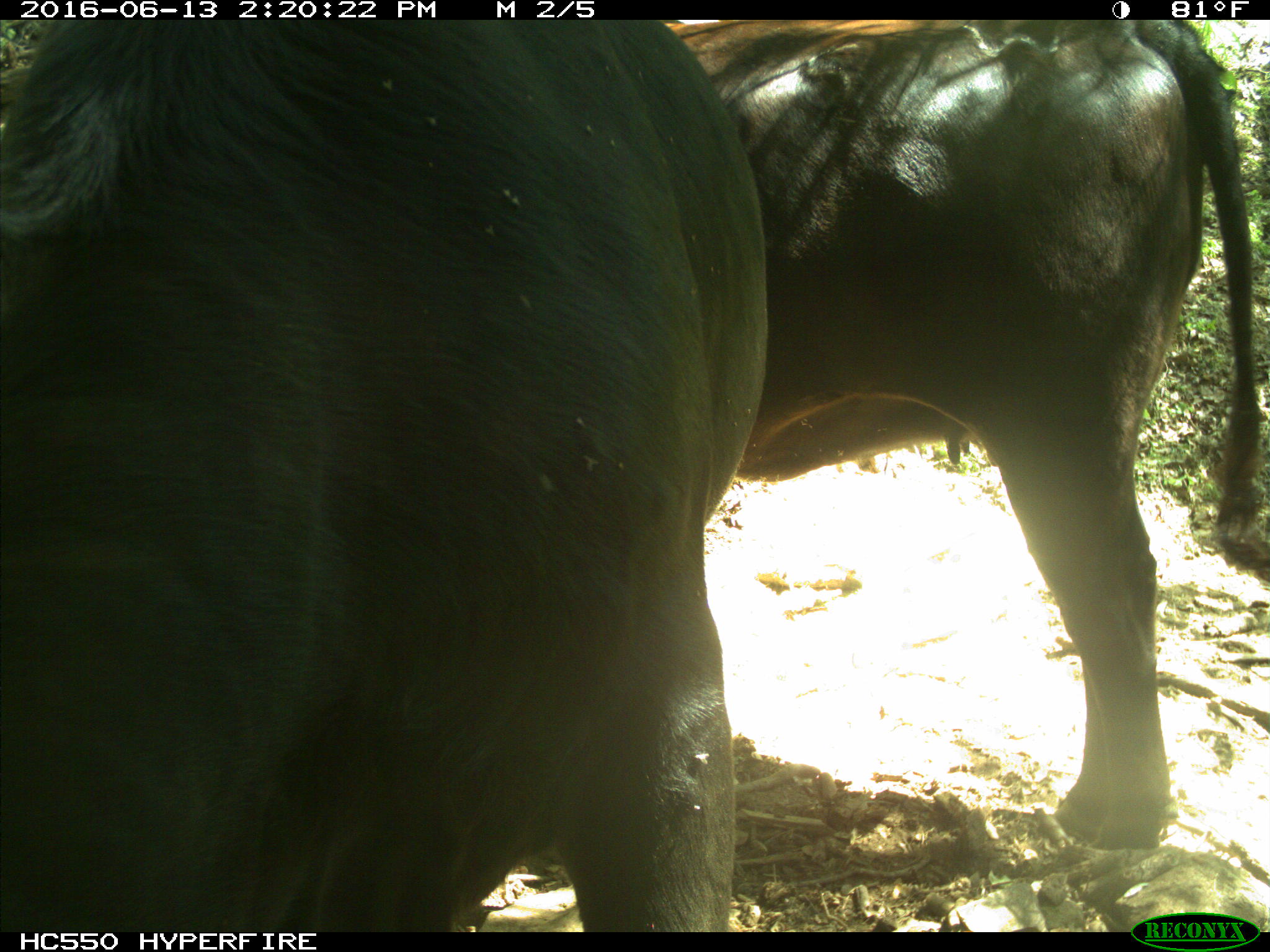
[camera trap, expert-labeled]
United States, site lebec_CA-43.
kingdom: Animalia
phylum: Chordata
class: Mammalia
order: Artiodactyla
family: Bovidae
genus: Bos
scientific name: Bos taurus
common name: domestic cow